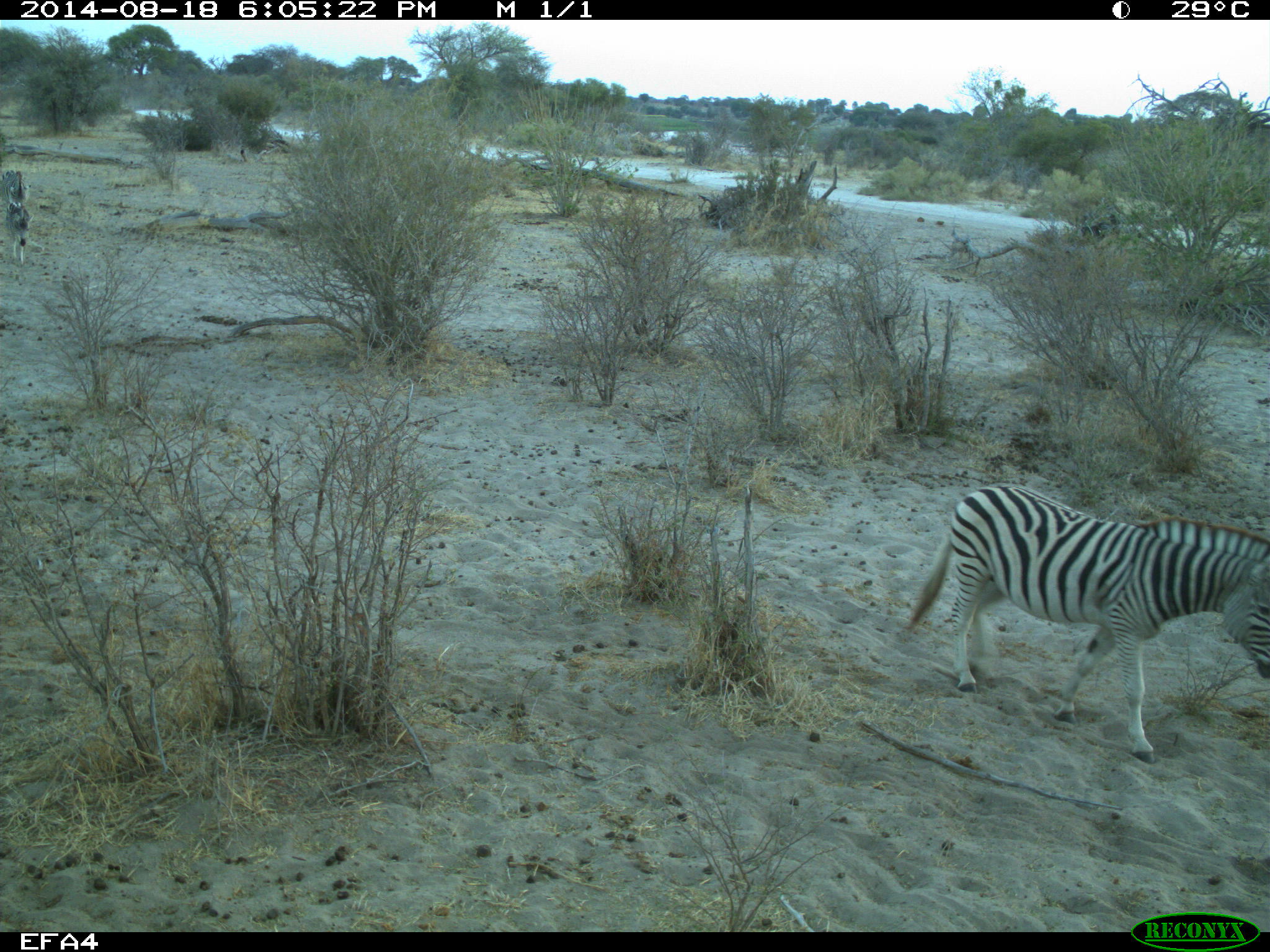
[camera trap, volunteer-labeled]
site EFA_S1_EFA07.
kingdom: Animalia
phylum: Chordata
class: Mammalia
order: Perissodactyla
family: Equidae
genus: Equus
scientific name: Equus quagga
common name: plains zebra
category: zebraplains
Zebraplains (plains zebra) (Equus quagga), count 3. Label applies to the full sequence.